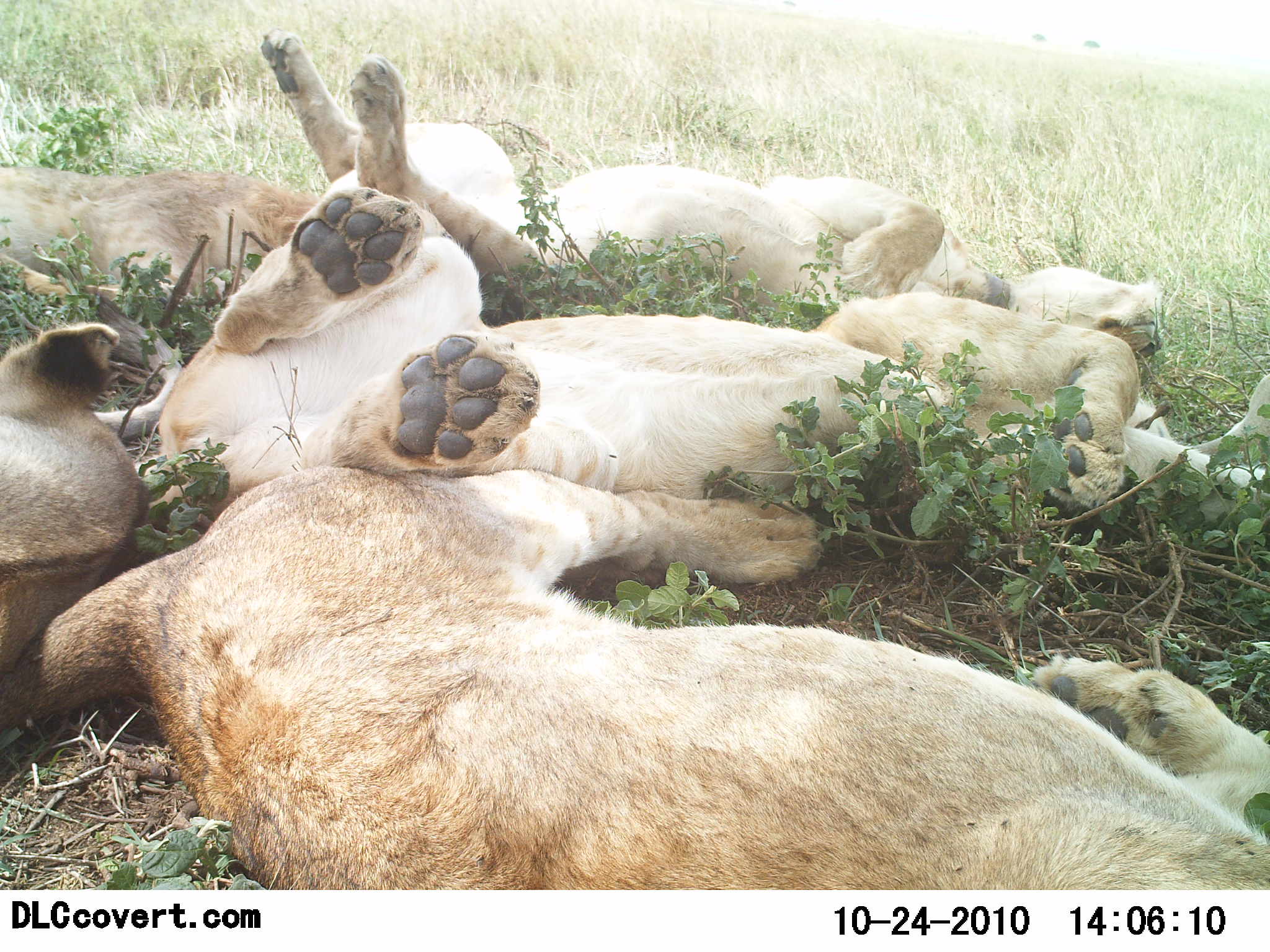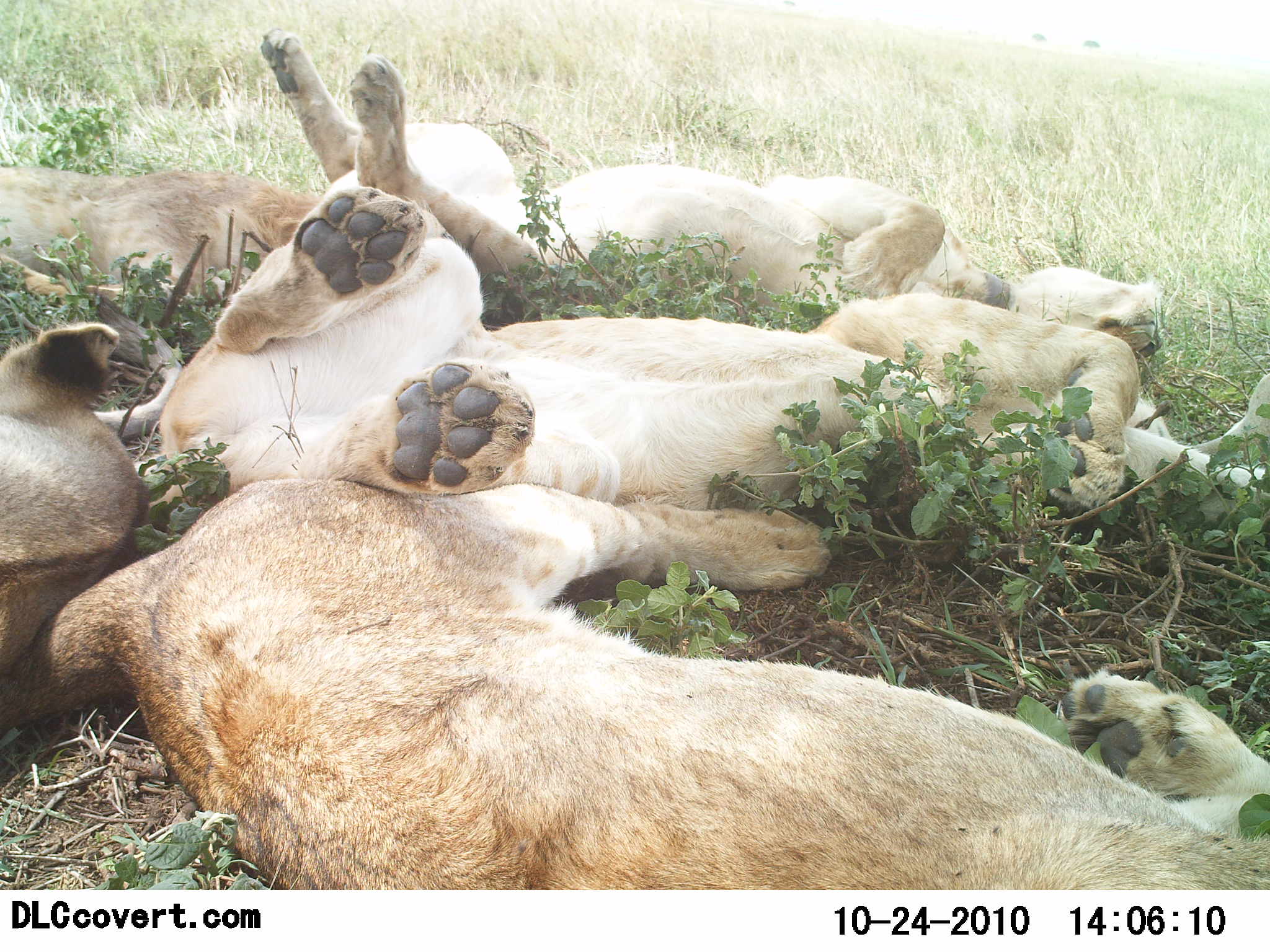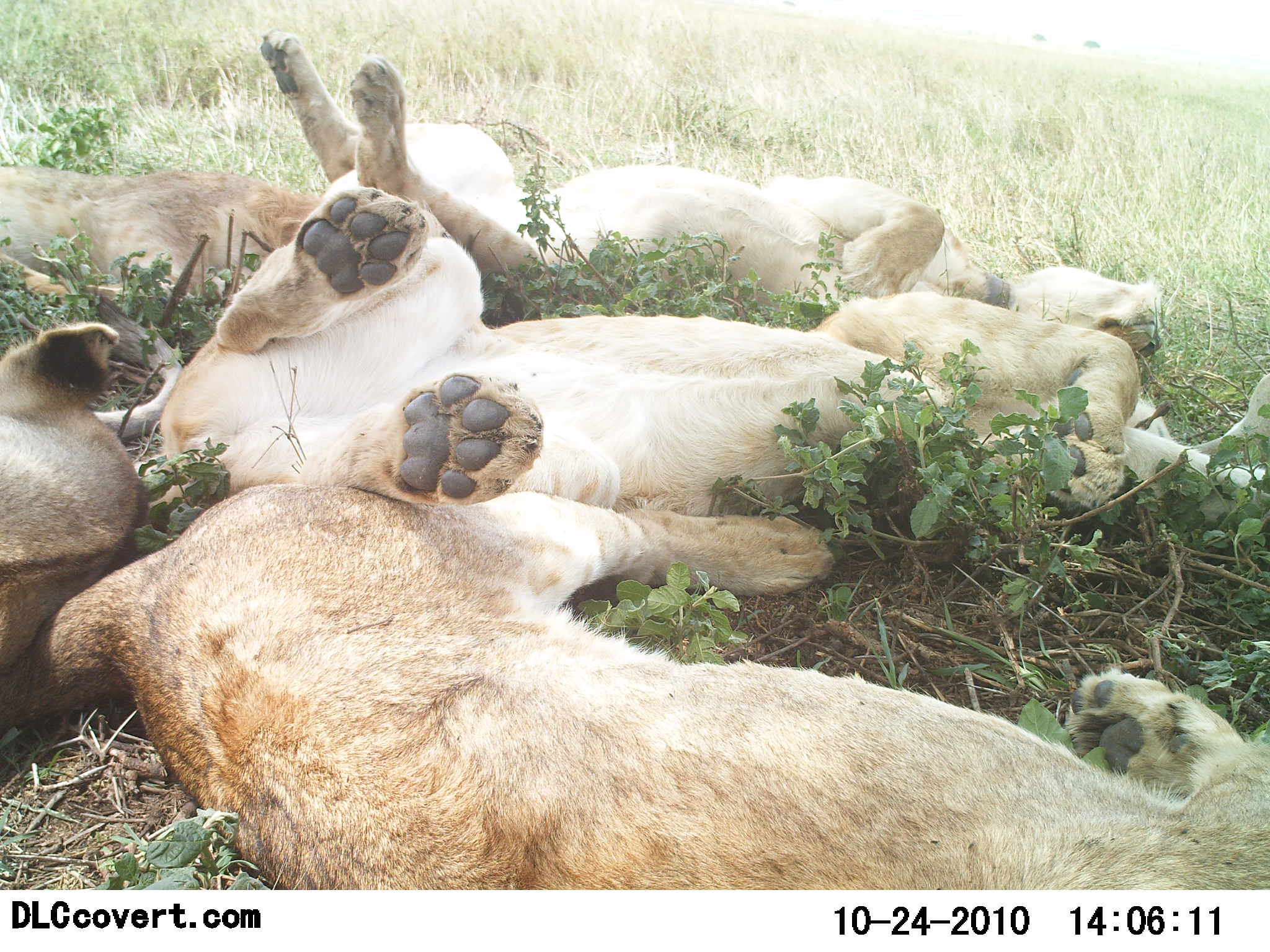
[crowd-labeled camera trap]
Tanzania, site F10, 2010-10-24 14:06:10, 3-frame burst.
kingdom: Animalia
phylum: Chordata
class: Mammalia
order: Carnivora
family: Felidae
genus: Panthera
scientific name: Panthera leo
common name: lion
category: lionfemale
Lionfemale (lion) (Panthera leo), count 5. Behavior (volunteer vote fractions): standing 0%, resting 100%, moving 10%, interacting 0%. Young present (vote fraction): 0%. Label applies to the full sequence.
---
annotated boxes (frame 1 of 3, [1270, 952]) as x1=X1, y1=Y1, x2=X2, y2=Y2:
animal: x1=0, y1=465, x2=1269, y2=888; x1=158, y1=185, x2=1142, y2=544; x1=258, y1=26, x2=1162, y2=381; x1=0, y1=320, x2=191, y2=679; x1=0, y1=167, x2=344, y2=310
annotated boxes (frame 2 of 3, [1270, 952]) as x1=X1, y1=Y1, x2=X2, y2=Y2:
animal: x1=1, y1=480, x2=1270, y2=891; x1=159, y1=185, x2=1265, y2=541; x1=259, y1=25, x2=1166, y2=359; x1=0, y1=305, x2=200, y2=705; x1=0, y1=170, x2=332, y2=319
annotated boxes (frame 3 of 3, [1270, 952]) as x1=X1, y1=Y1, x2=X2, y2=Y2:
animal: x1=1, y1=483, x2=1270, y2=890; x1=161, y1=185, x2=1263, y2=539; x1=259, y1=31, x2=1168, y2=359; x1=0, y1=297, x2=202, y2=669; x1=0, y1=169, x2=327, y2=294